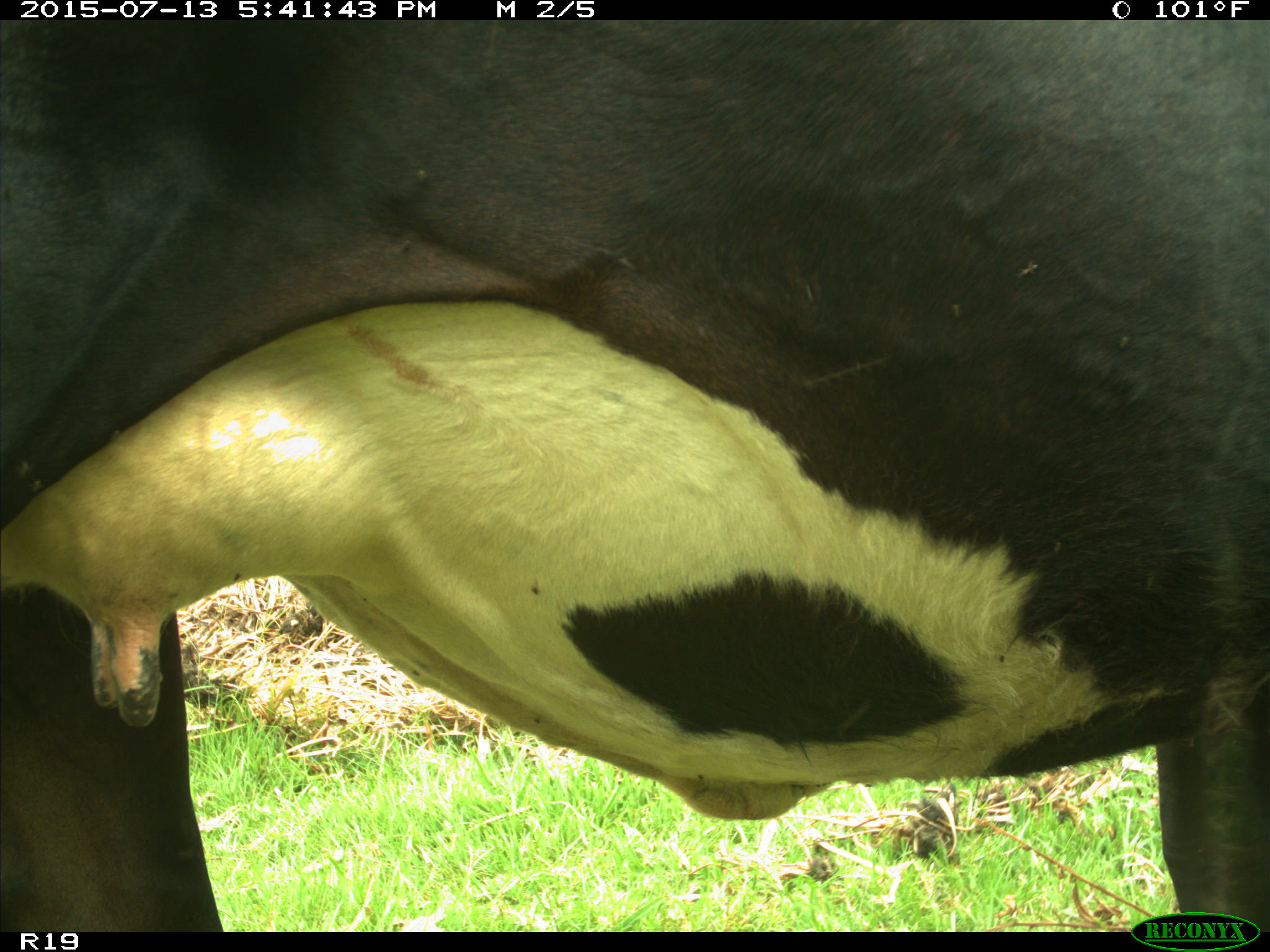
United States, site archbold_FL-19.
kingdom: Animalia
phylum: Chordata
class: Mammalia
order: Artiodactyla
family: Bovidae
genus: Bos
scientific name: Bos taurus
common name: domestic cow